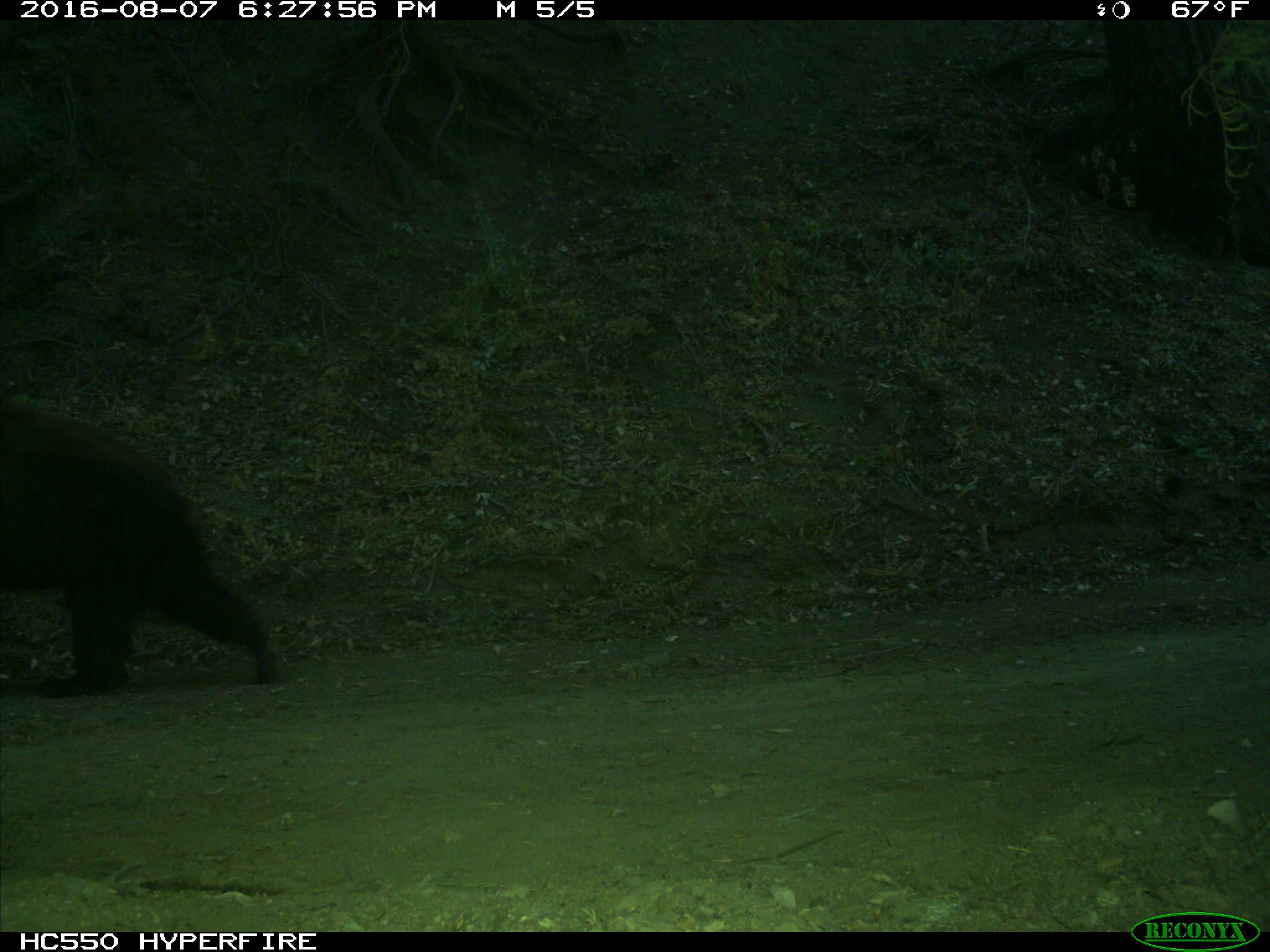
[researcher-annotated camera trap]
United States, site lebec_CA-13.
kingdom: Animalia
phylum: Chordata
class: Mammalia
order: Carnivora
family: Ursidae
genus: Ursus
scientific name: Ursus americanus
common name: american black bear